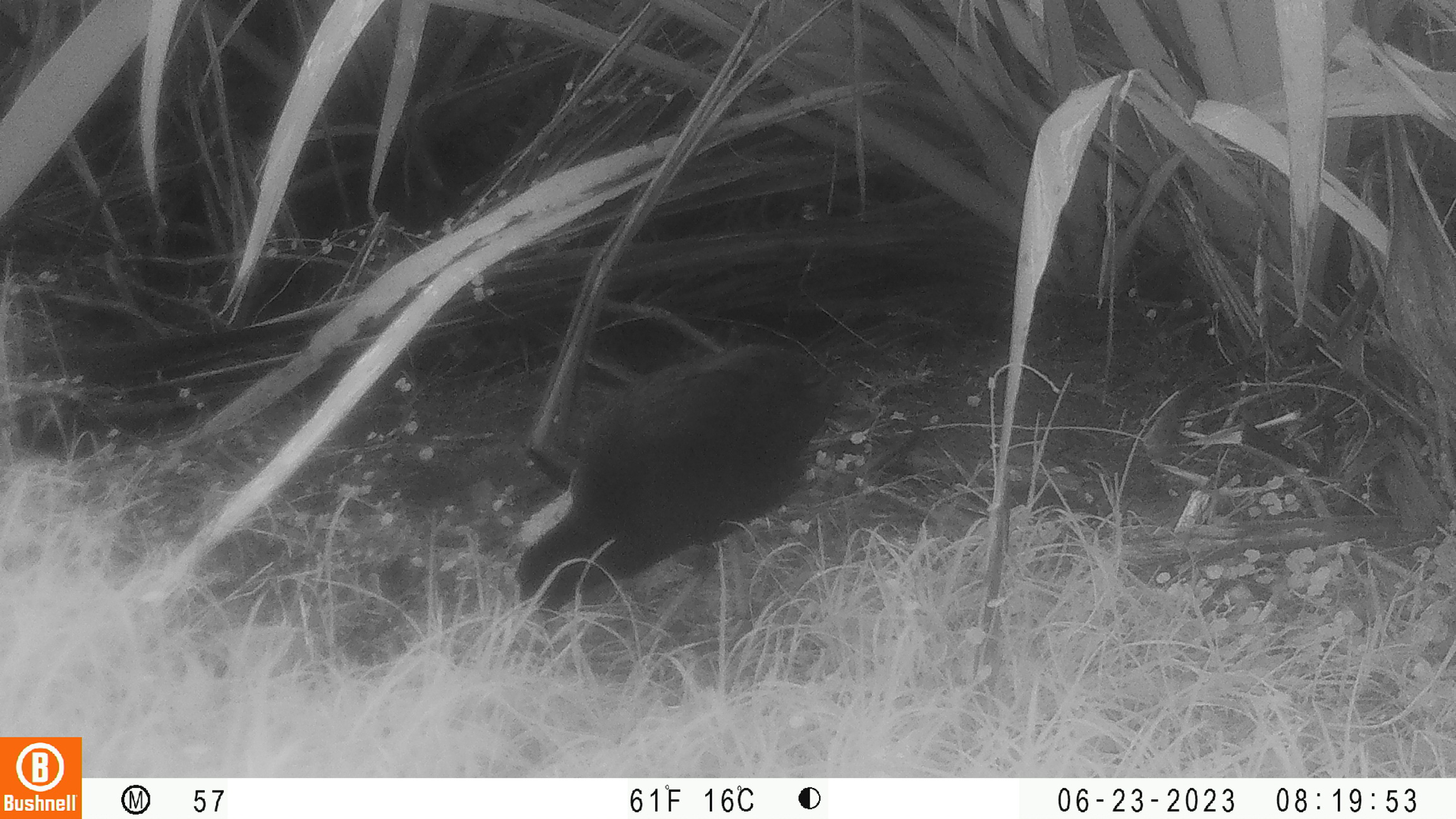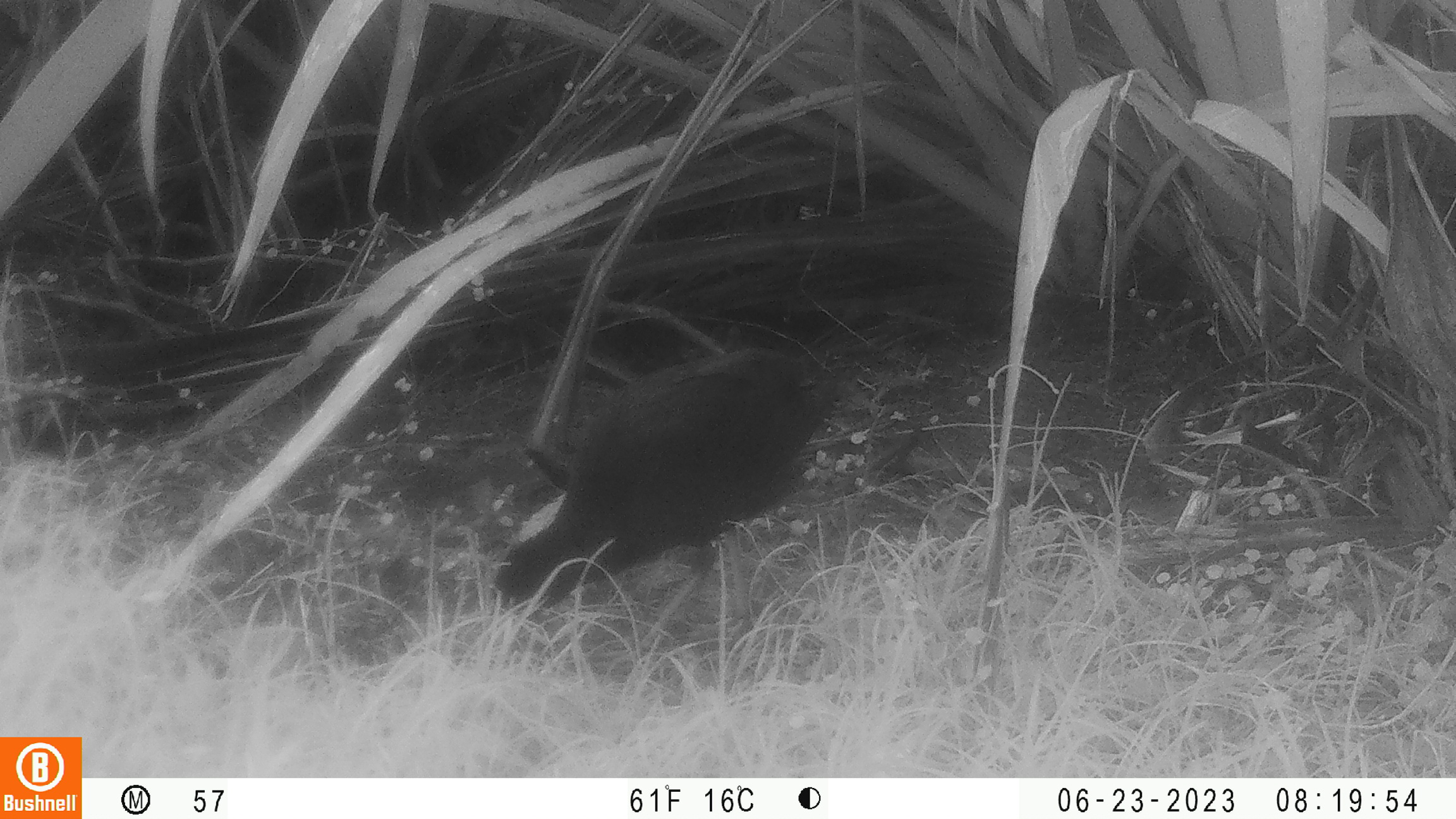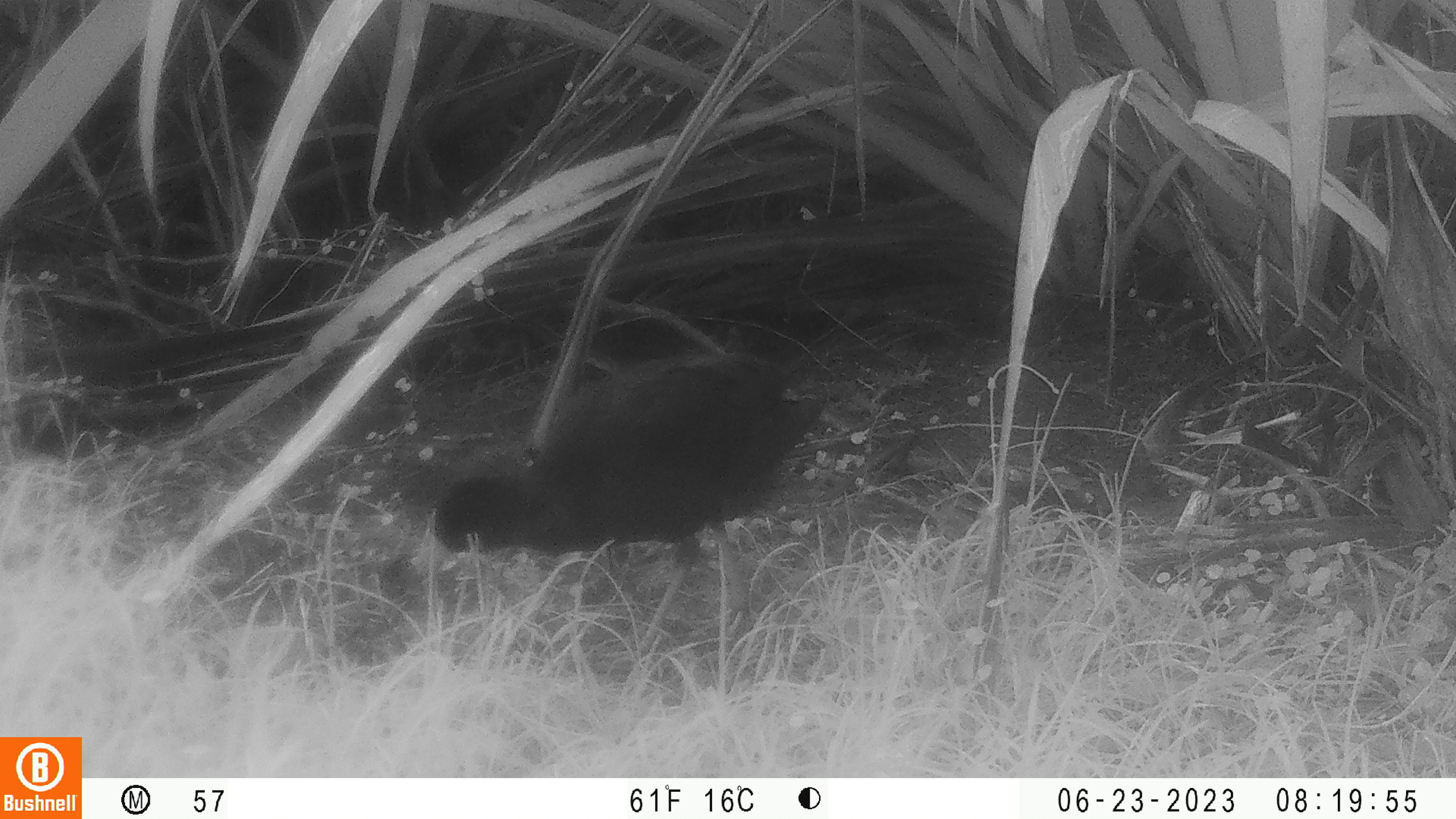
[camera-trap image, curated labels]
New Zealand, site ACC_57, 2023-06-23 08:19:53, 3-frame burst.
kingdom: Animalia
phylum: Chordata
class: Aves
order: Gruiformes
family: Rallidae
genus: Porphyrio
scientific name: Porphyrio melanotus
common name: australasian swamphen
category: pukeko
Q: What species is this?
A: Pukeko (australasian swamphen) (Porphyrio melanotus).